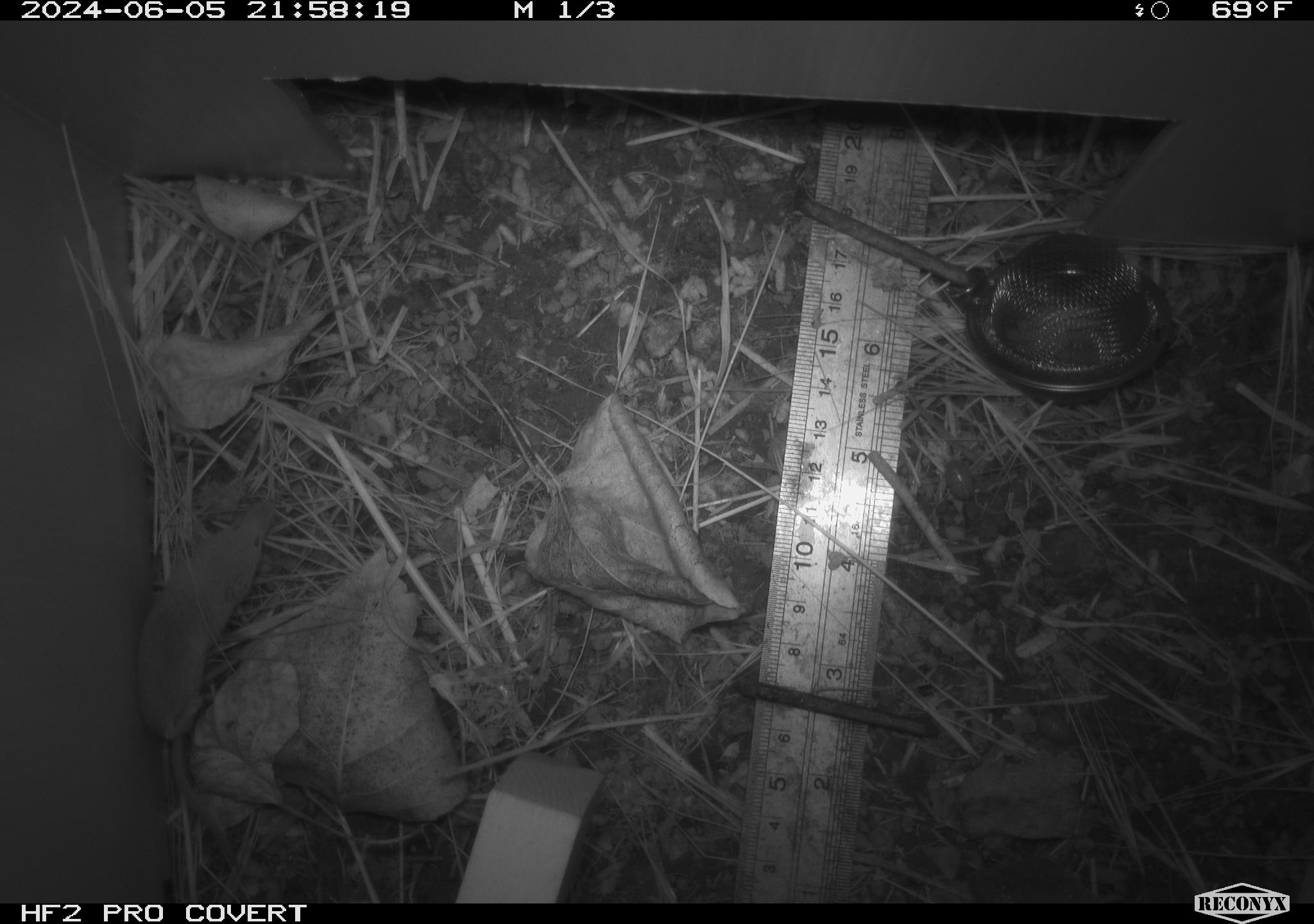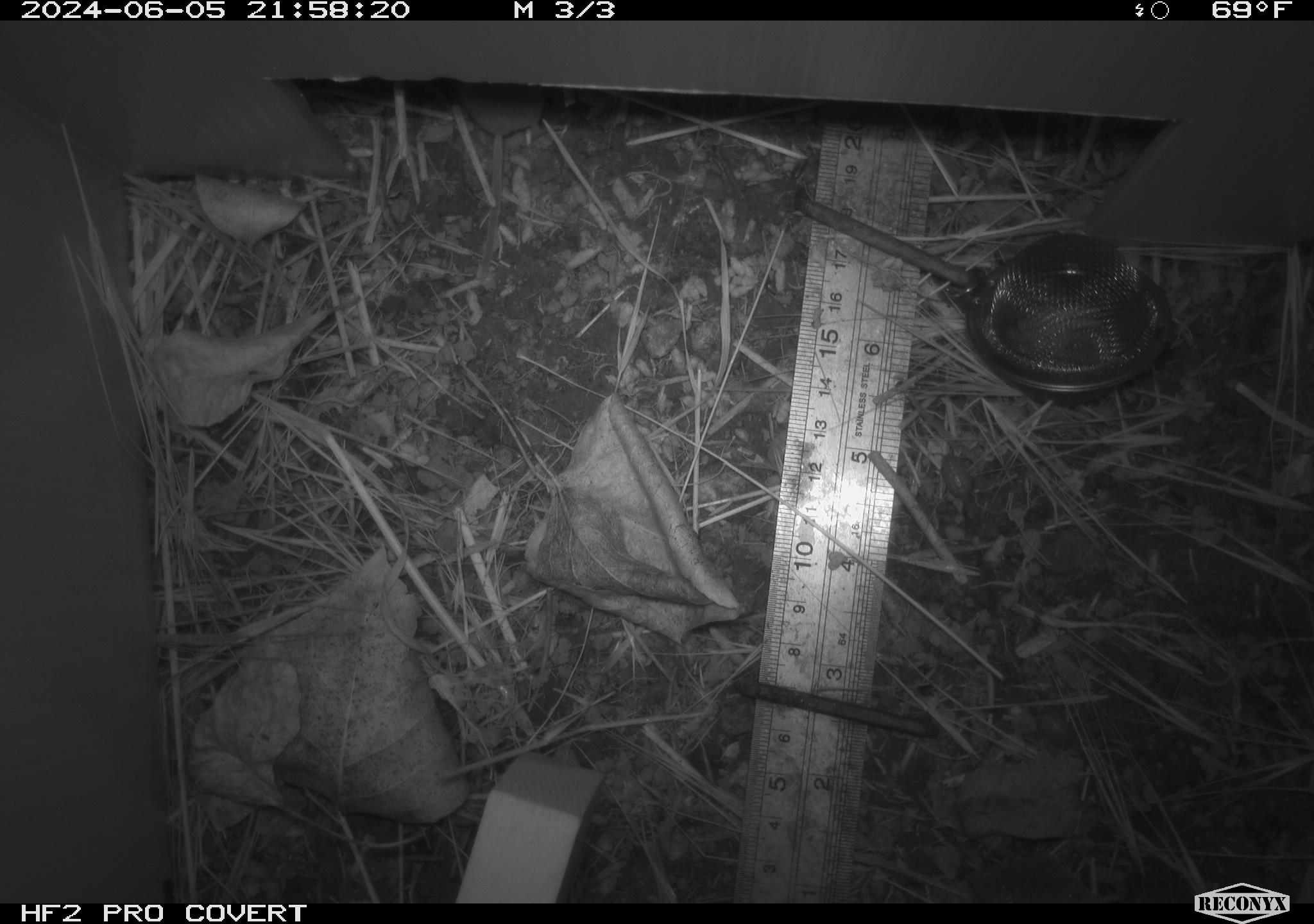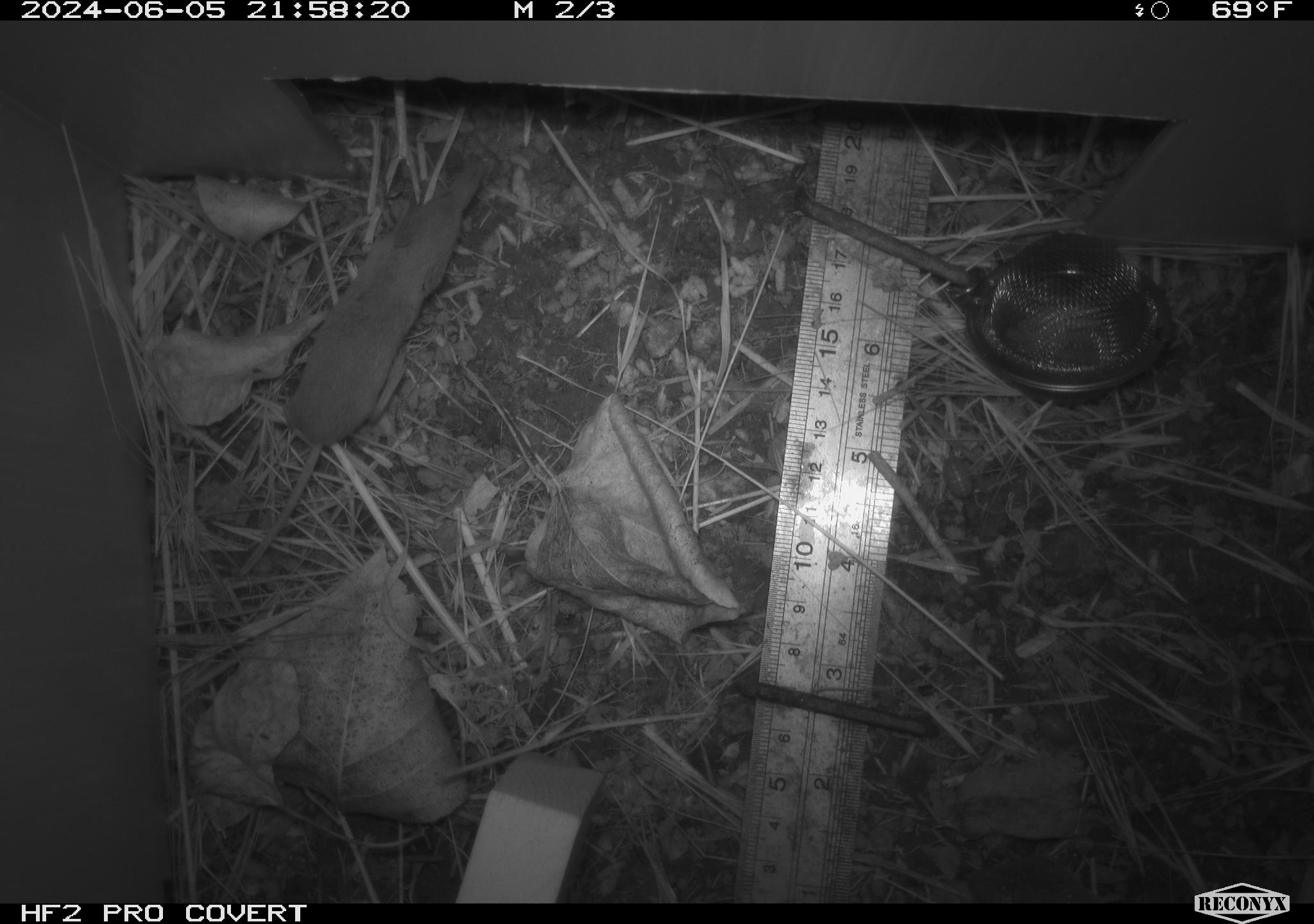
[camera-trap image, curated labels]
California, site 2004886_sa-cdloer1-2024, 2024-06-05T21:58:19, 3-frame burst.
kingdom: Animalia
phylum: Chordata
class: Mammalia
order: Eulipotyphla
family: Soricidae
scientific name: Soricidae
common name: shrews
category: soricidae family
Soricidae family (shrews) (Soricidae).